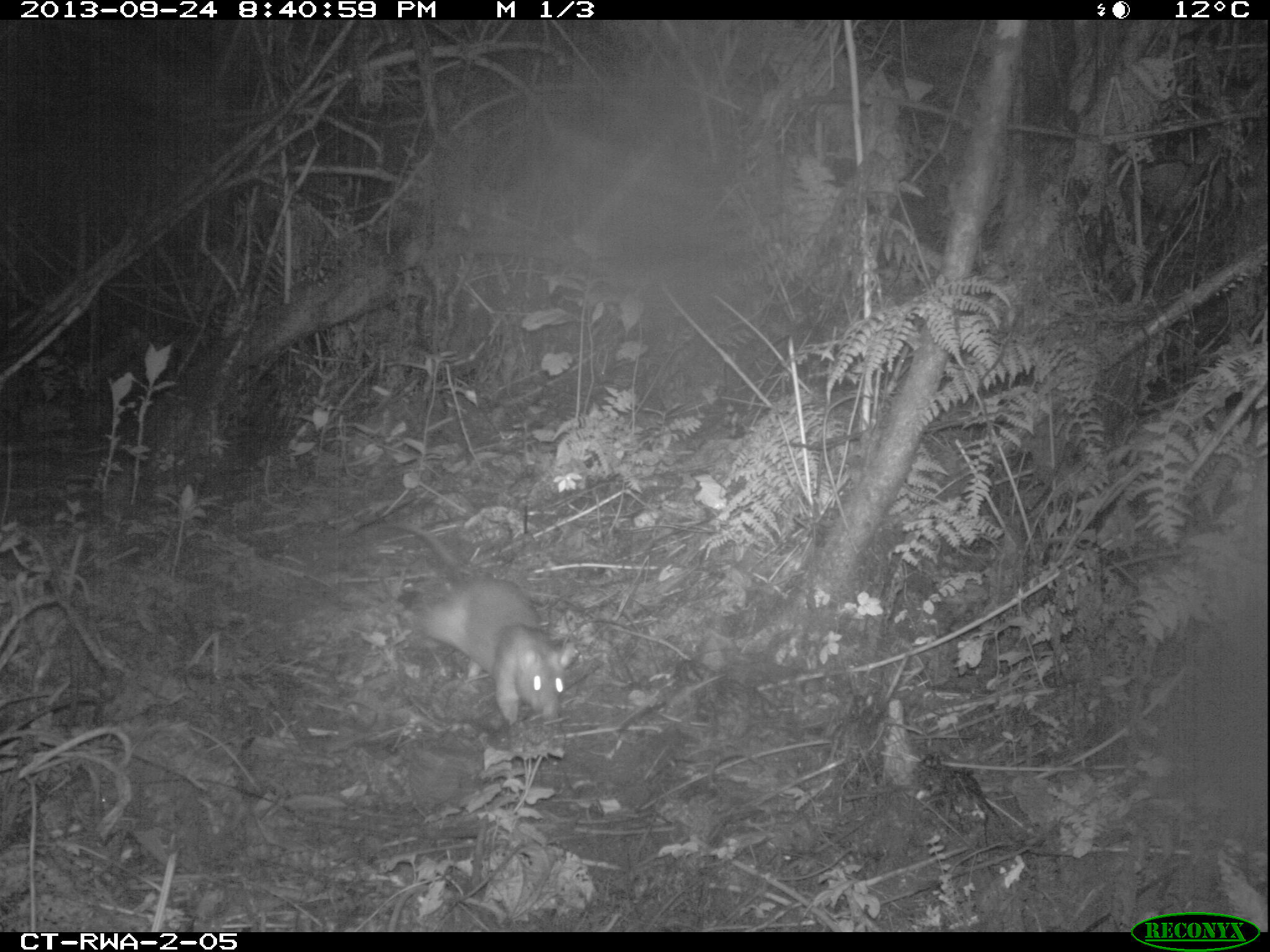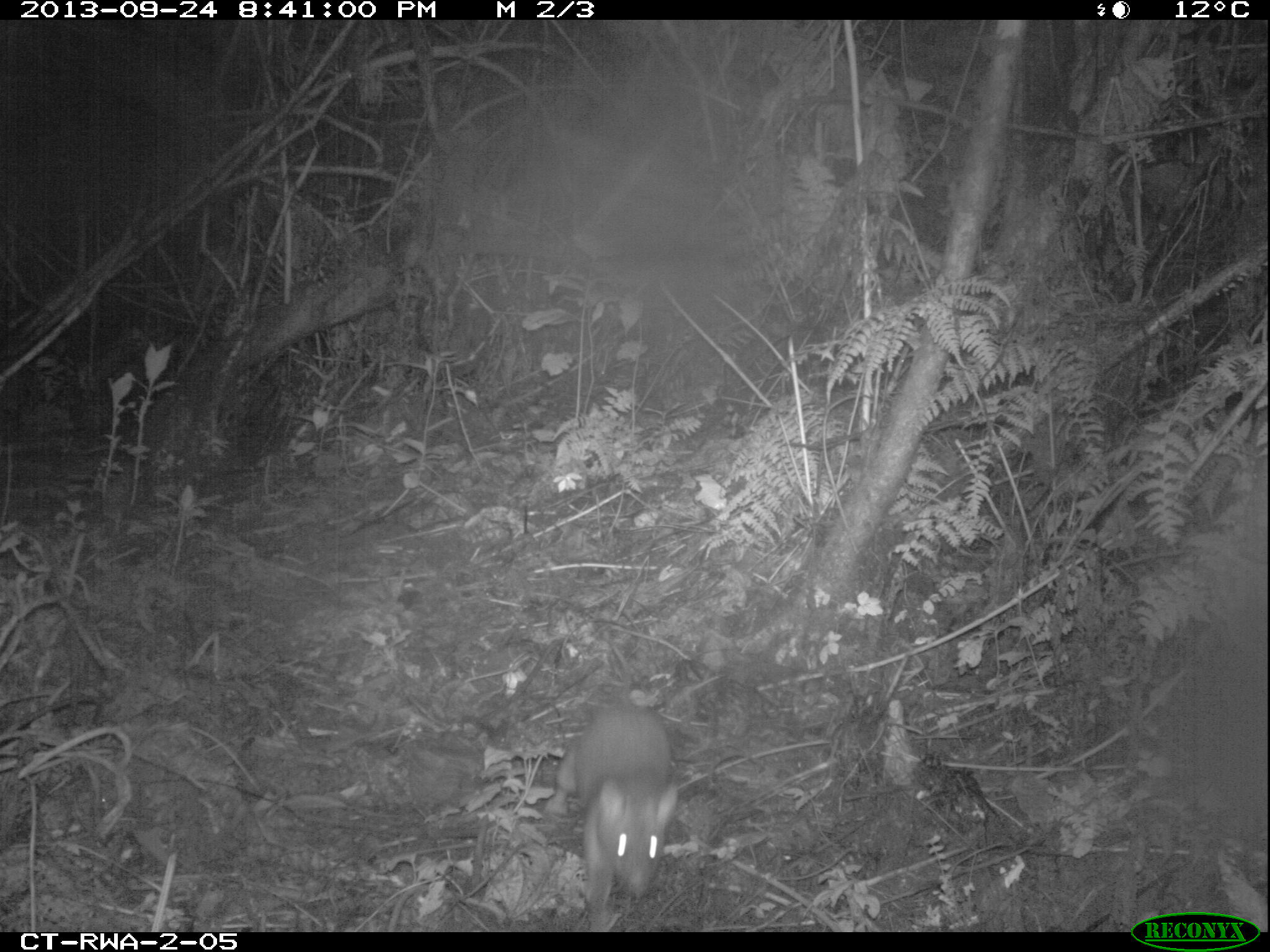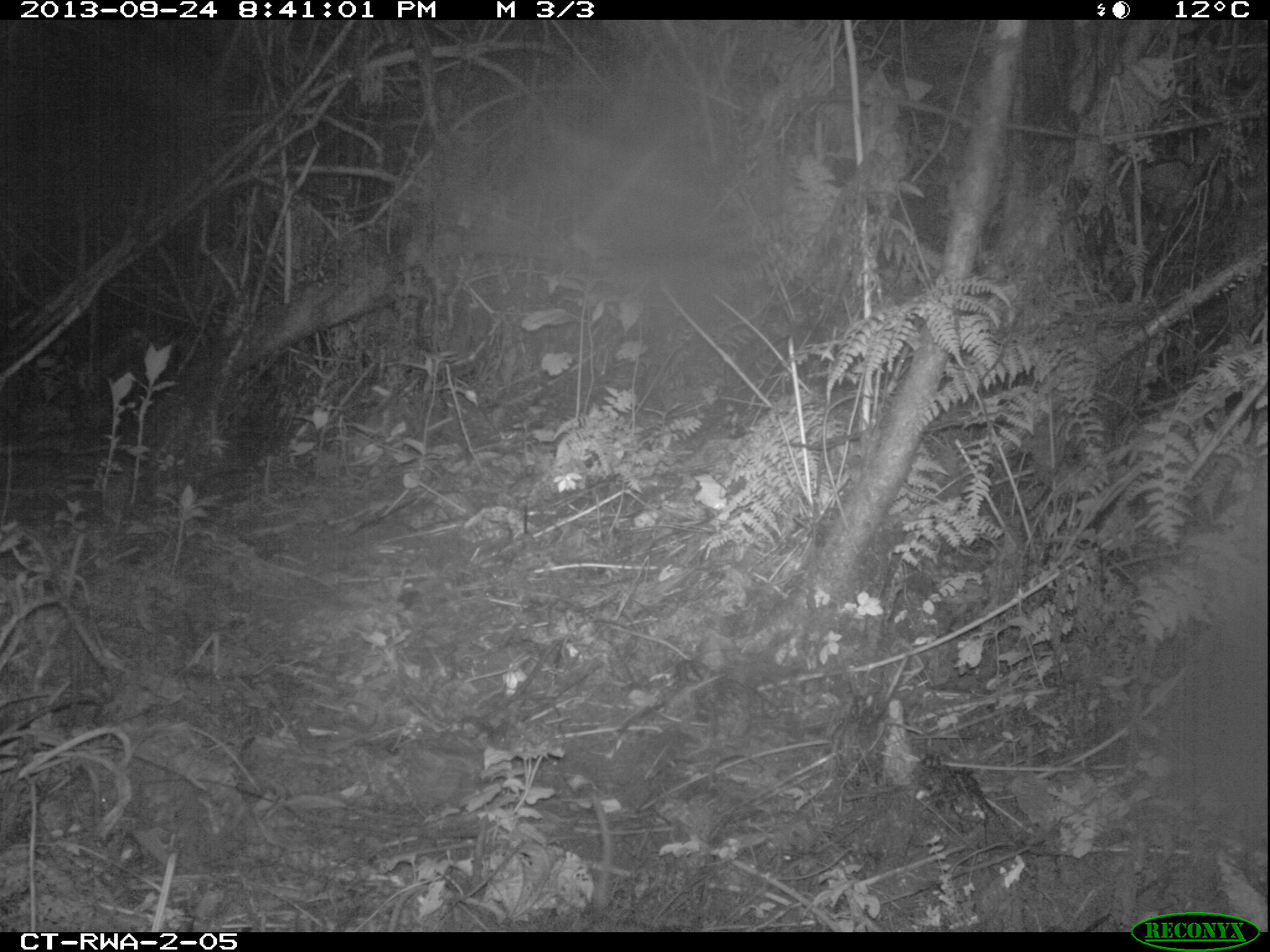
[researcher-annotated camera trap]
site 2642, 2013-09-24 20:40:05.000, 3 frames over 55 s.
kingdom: Animalia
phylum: Chordata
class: Mammalia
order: Rodentia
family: Nesomyidae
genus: Cricetomys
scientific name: Cricetomys gambianus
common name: african giant pouched rat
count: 1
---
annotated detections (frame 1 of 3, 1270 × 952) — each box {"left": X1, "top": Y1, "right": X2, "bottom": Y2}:
cricetomys gambianus: {"left": 331, "top": 515, "right": 579, "bottom": 732}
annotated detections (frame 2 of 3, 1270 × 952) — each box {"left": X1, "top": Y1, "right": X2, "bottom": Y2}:
cricetomys gambianus: {"left": 538, "top": 635, "right": 682, "bottom": 930}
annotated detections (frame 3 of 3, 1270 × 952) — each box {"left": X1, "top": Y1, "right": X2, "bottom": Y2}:
cricetomys gambianus: {"left": 574, "top": 789, "right": 655, "bottom": 931}